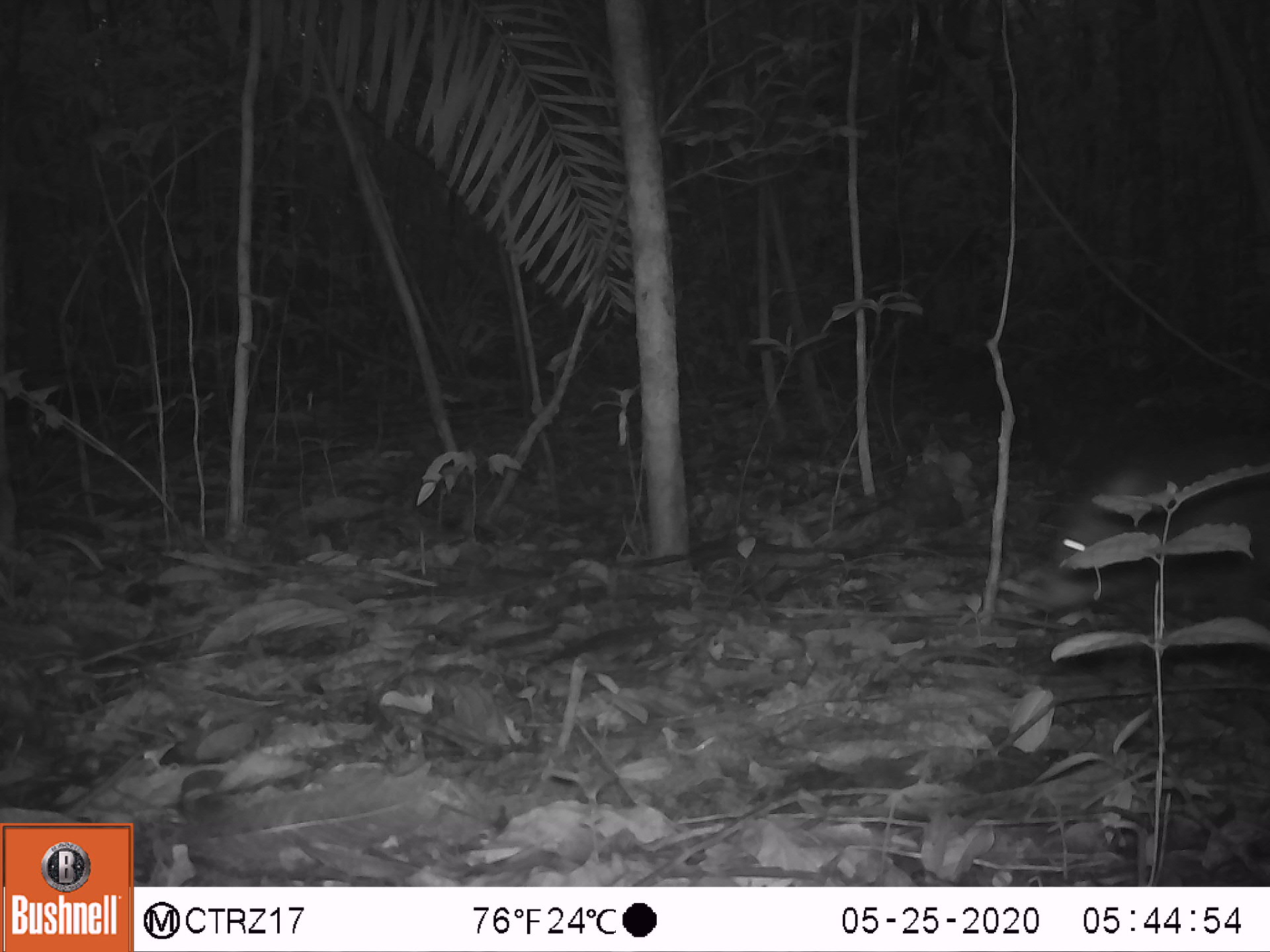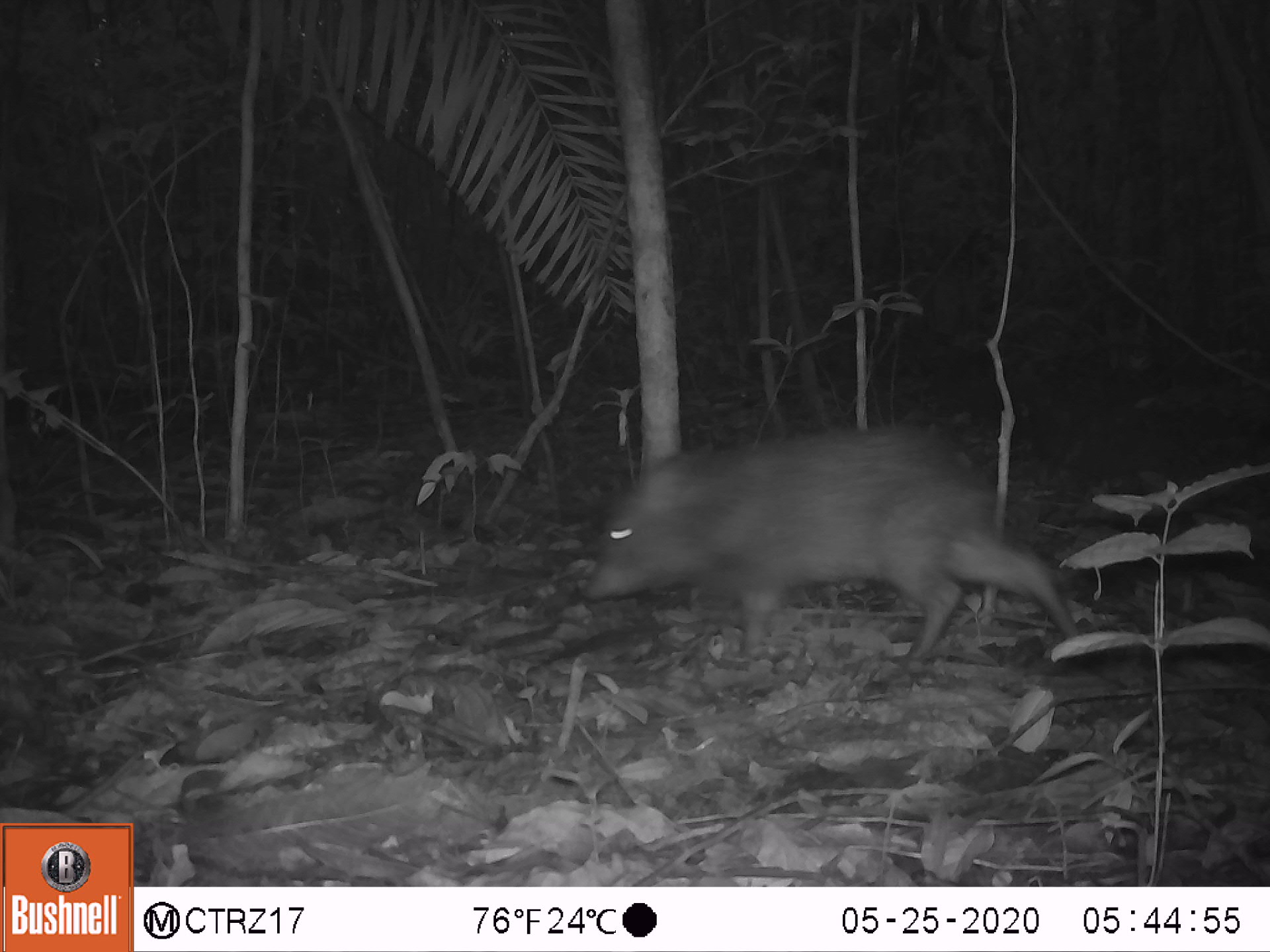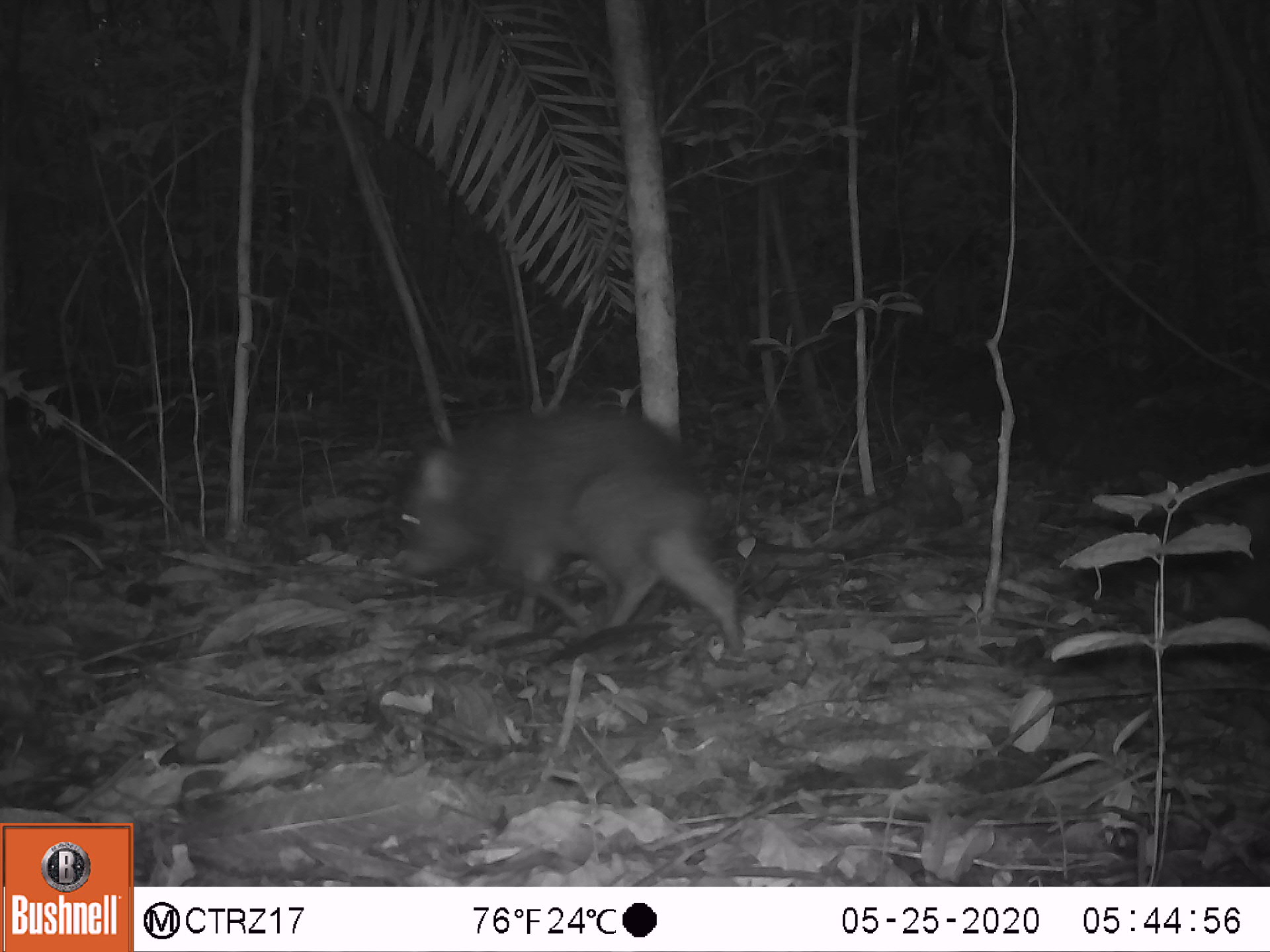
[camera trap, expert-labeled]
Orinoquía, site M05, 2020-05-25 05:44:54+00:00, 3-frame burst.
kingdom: Animalia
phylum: Chordata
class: Mammalia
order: Artiodactyla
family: Tayassuidae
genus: Pecari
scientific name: Pecari tajacu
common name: collared peccary